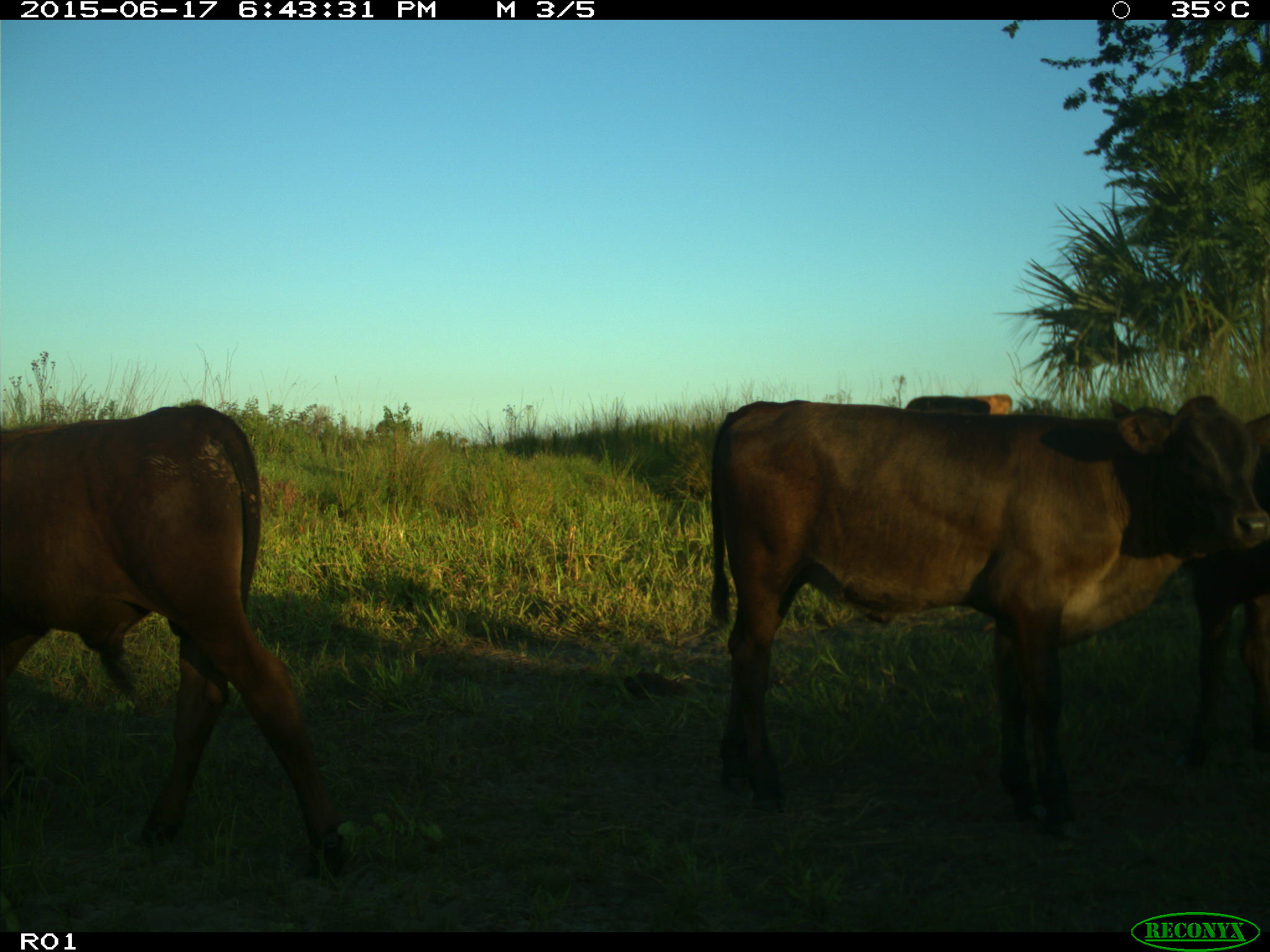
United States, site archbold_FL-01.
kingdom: Animalia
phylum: Chordata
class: Mammalia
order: Artiodactyla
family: Bovidae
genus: Bos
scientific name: Bos taurus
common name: domestic cow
Bos taurus (domestic cow).